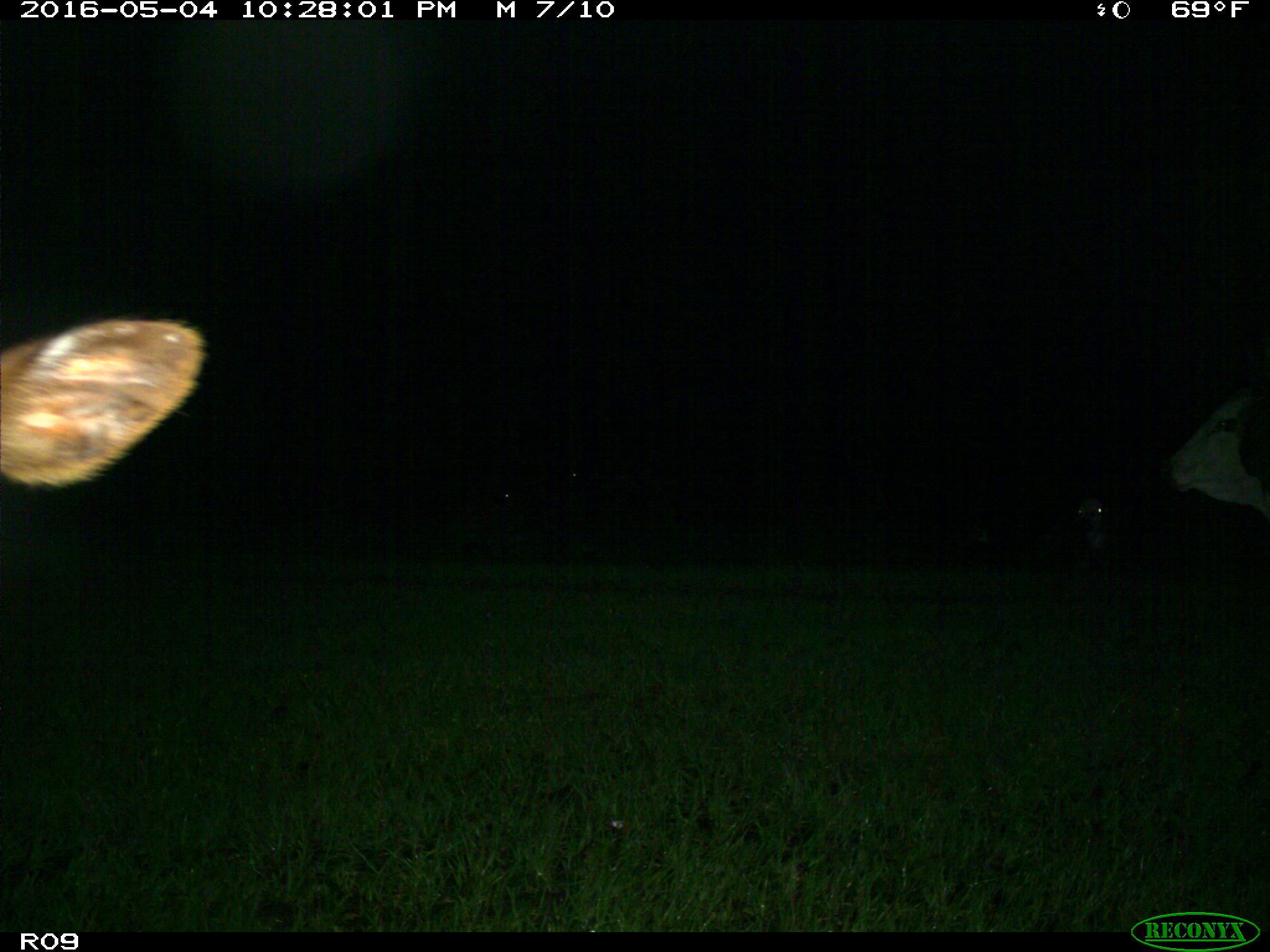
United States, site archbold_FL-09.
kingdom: Animalia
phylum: Chordata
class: Mammalia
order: Artiodactyla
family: Bovidae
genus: Bos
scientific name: Bos taurus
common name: domestic cow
Bos taurus (domestic cow).